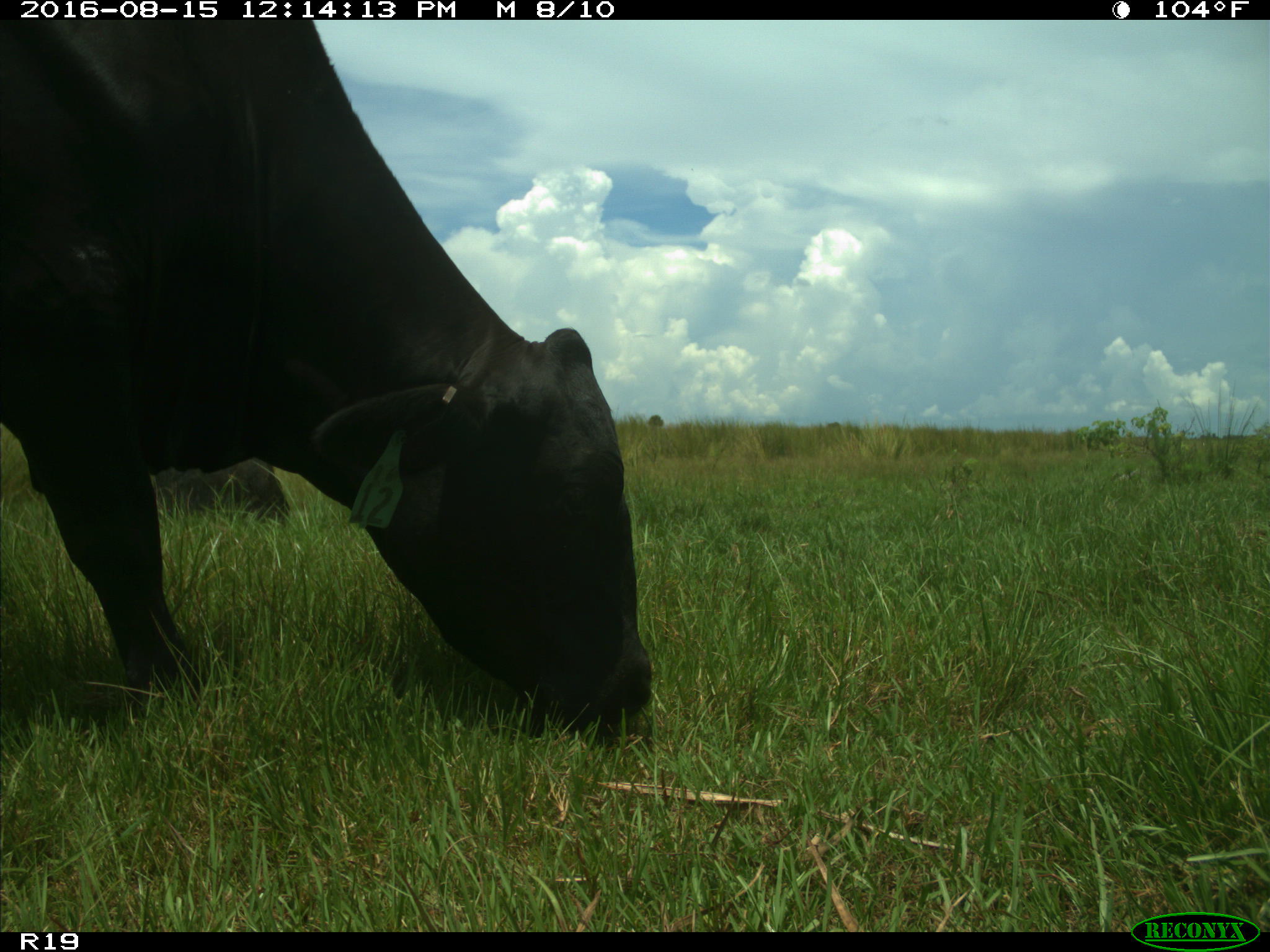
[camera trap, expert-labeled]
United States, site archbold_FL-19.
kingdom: Animalia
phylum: Chordata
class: Mammalia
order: Artiodactyla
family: Bovidae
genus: Bos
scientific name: Bos taurus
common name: domestic cow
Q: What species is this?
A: Bos taurus (domestic cow).